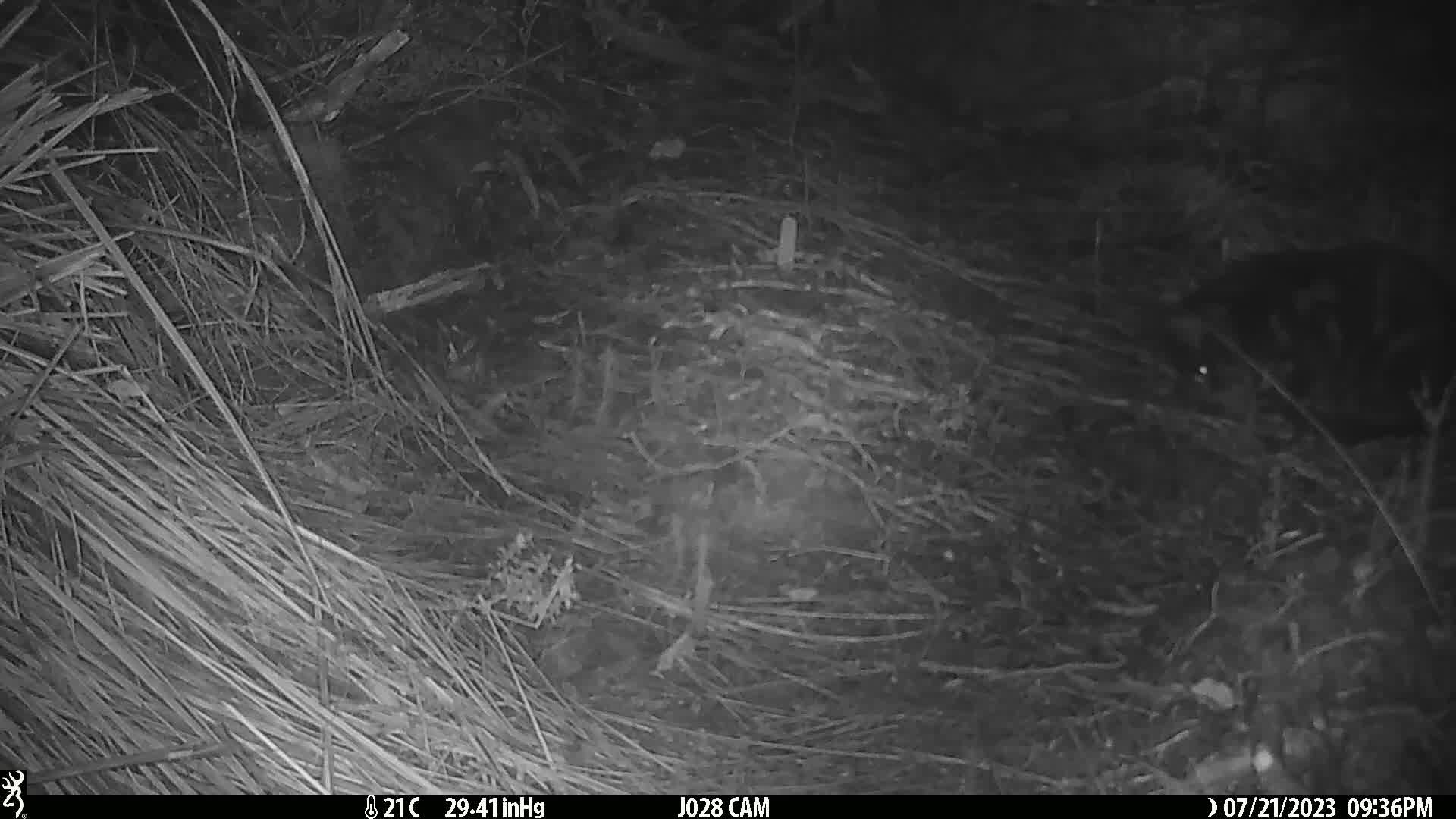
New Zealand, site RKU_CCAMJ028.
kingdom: Animalia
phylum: Chordata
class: Mammalia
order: Carnivora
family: Felidae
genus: Felis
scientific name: Felis catus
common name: domestic cat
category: cat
Cat (domestic cat) (Felis catus).